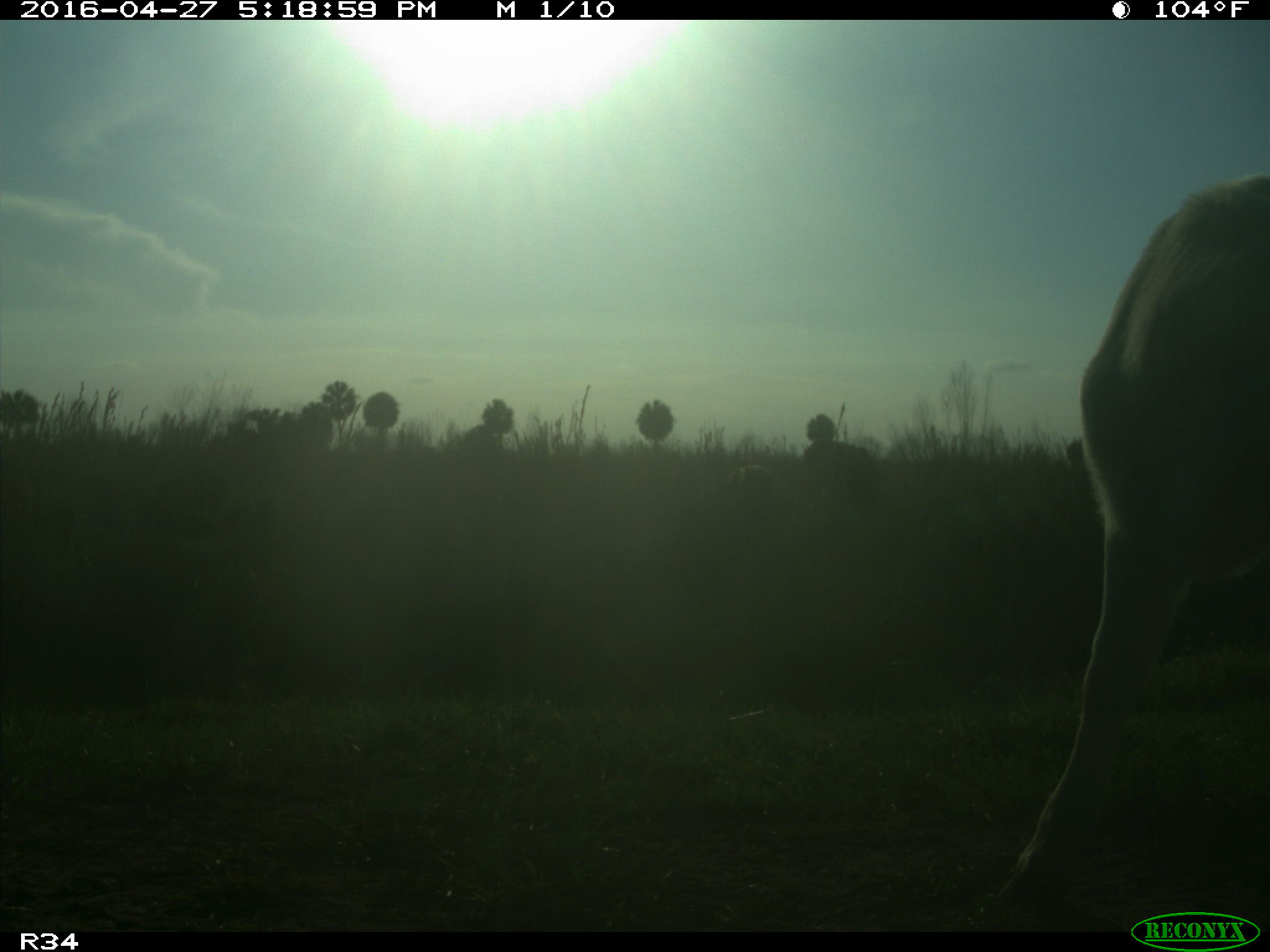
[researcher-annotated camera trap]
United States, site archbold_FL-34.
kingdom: Animalia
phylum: Chordata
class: Mammalia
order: Artiodactyla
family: Bovidae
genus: Bos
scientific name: Bos taurus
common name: domestic cow